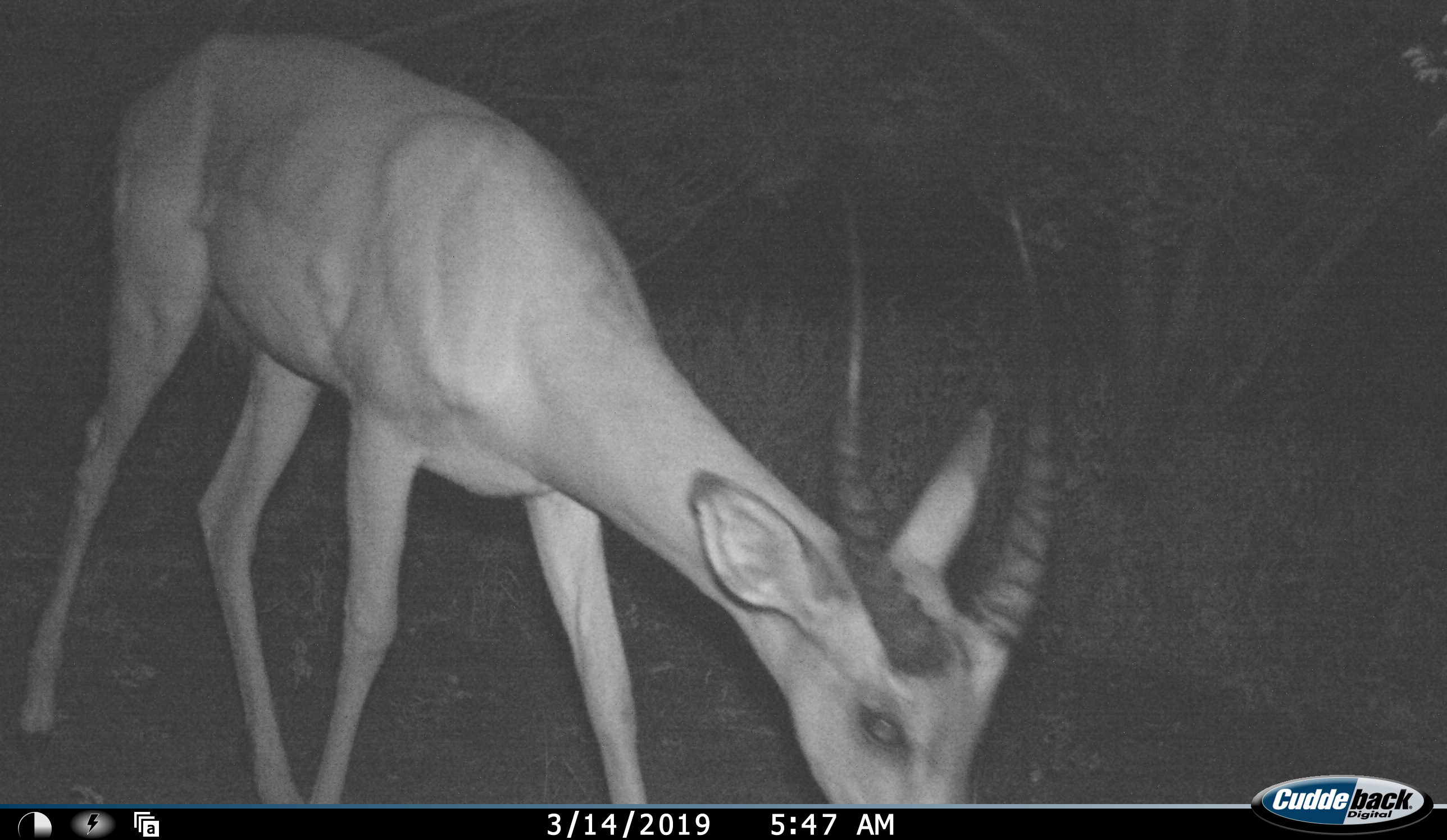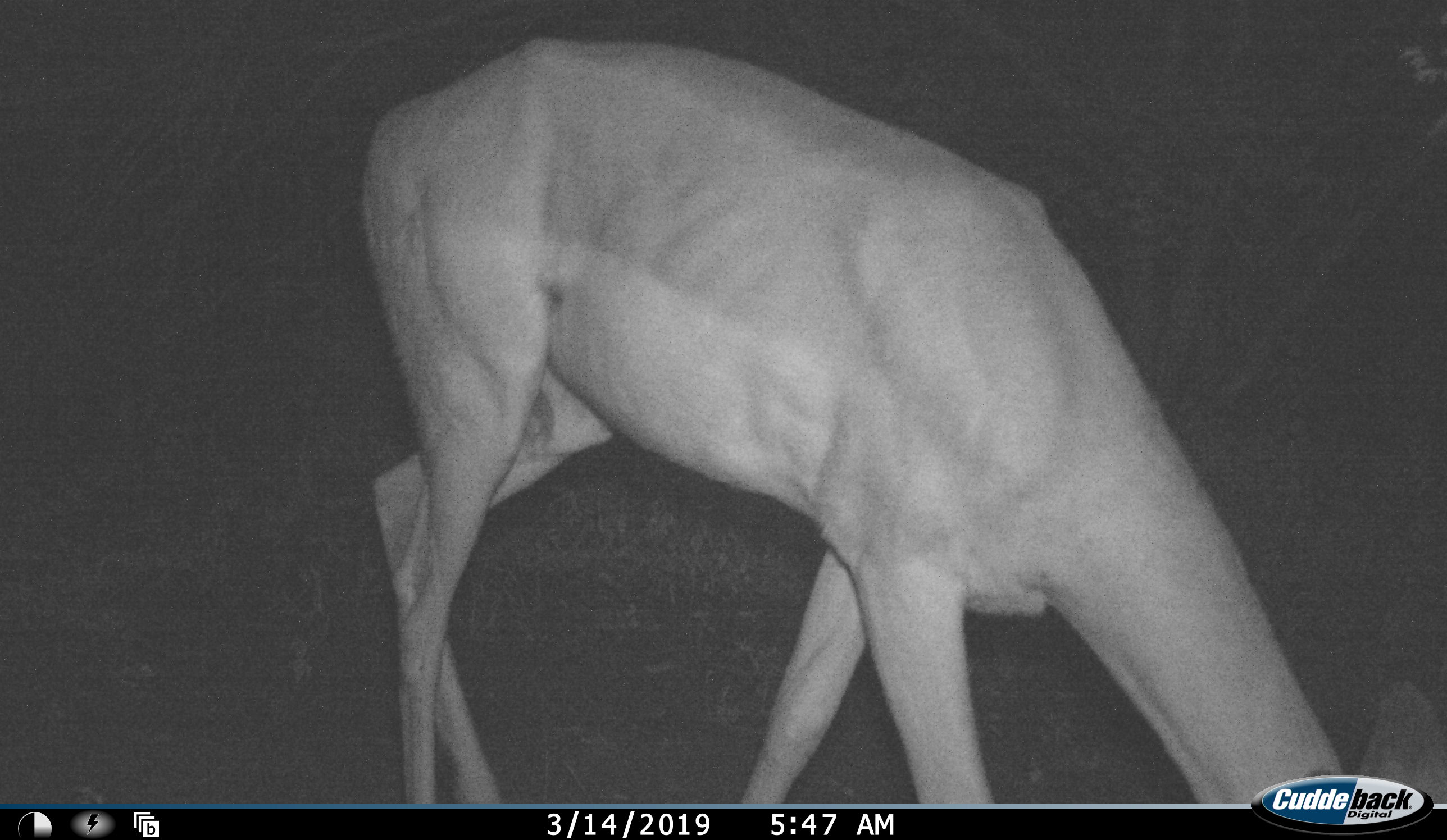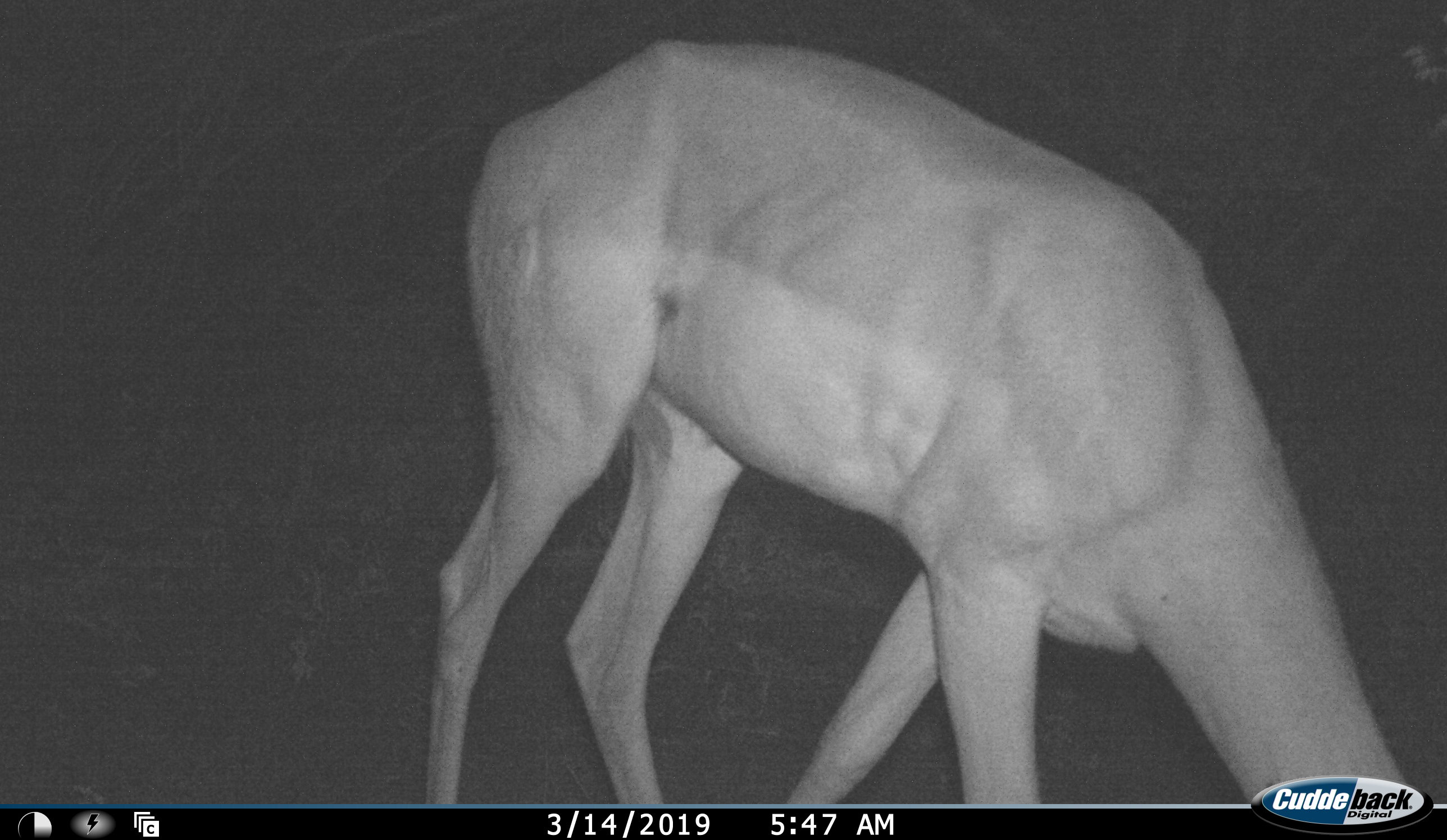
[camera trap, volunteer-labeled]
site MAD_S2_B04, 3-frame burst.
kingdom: Animalia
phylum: Chordata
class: Mammalia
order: Artiodactyla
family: Bovidae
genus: Aepyceros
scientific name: Aepyceros melampus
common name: impala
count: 1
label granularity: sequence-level